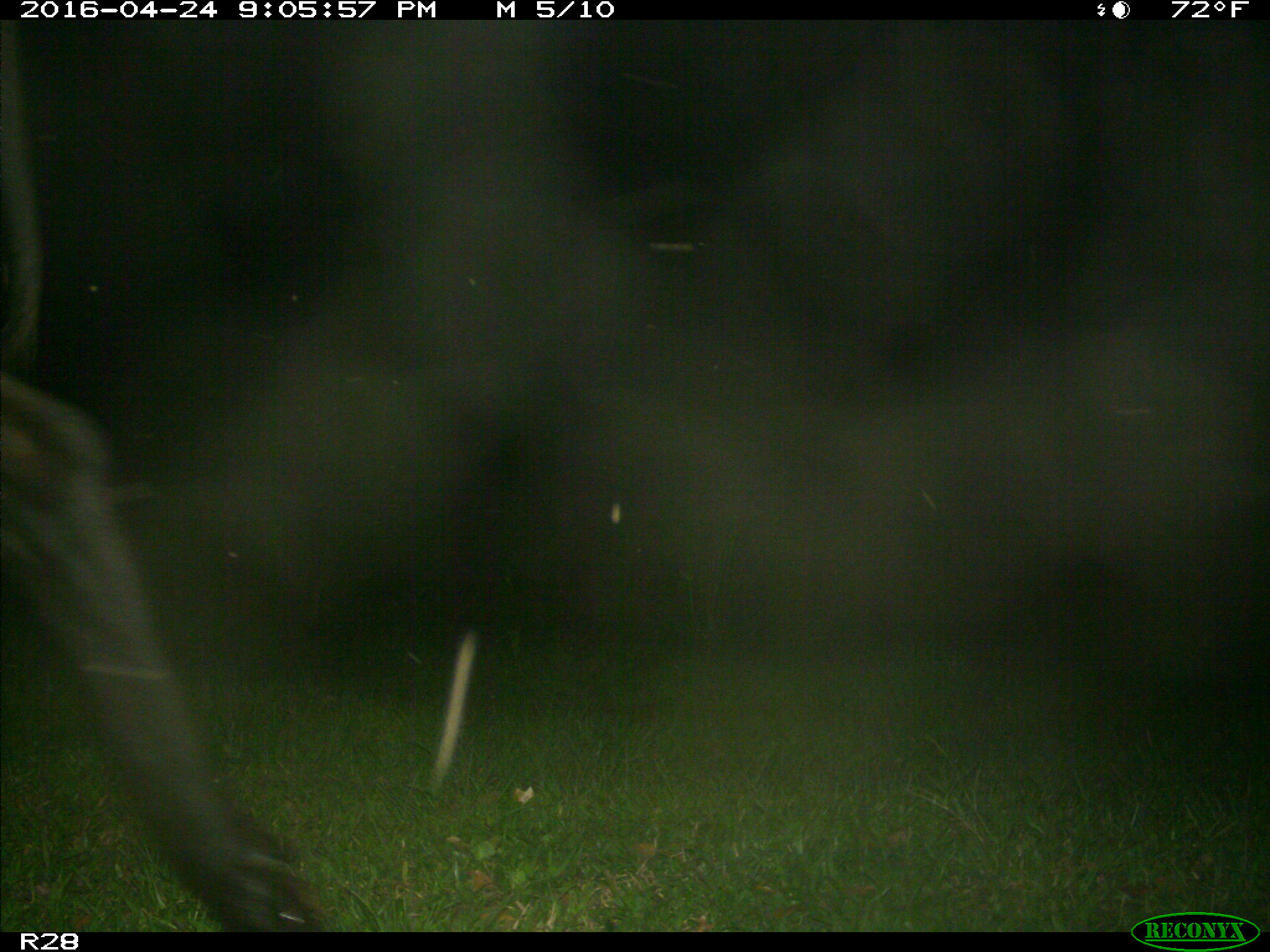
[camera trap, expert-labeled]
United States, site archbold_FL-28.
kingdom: Animalia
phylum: Chordata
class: Mammalia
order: Artiodactyla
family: Bovidae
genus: Bos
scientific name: Bos taurus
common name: domestic cow